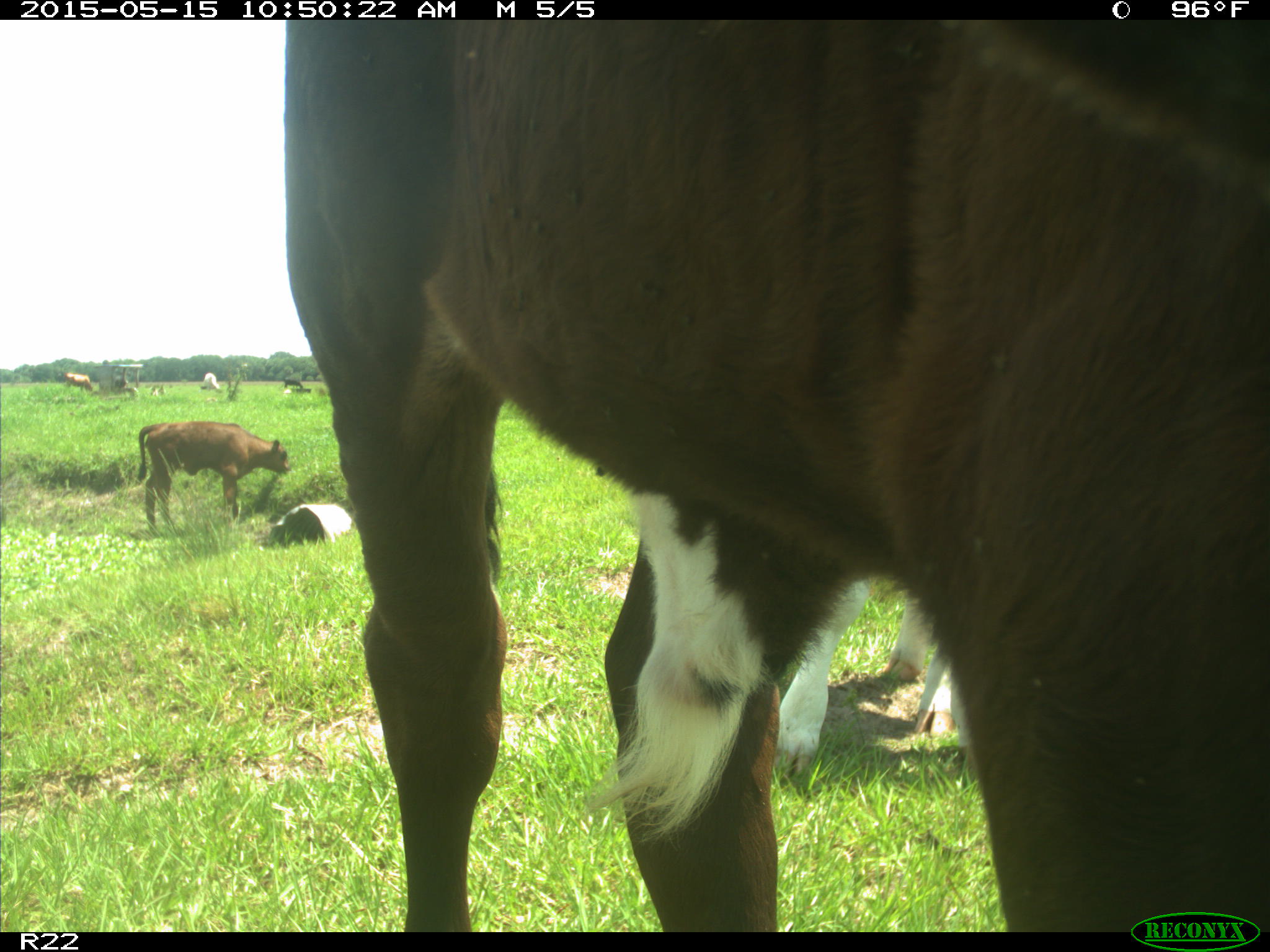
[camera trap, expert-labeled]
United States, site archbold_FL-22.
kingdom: Animalia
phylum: Chordata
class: Mammalia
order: Artiodactyla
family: Bovidae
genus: Bos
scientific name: Bos taurus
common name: domestic cow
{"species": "Bos taurus (domestic cow)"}